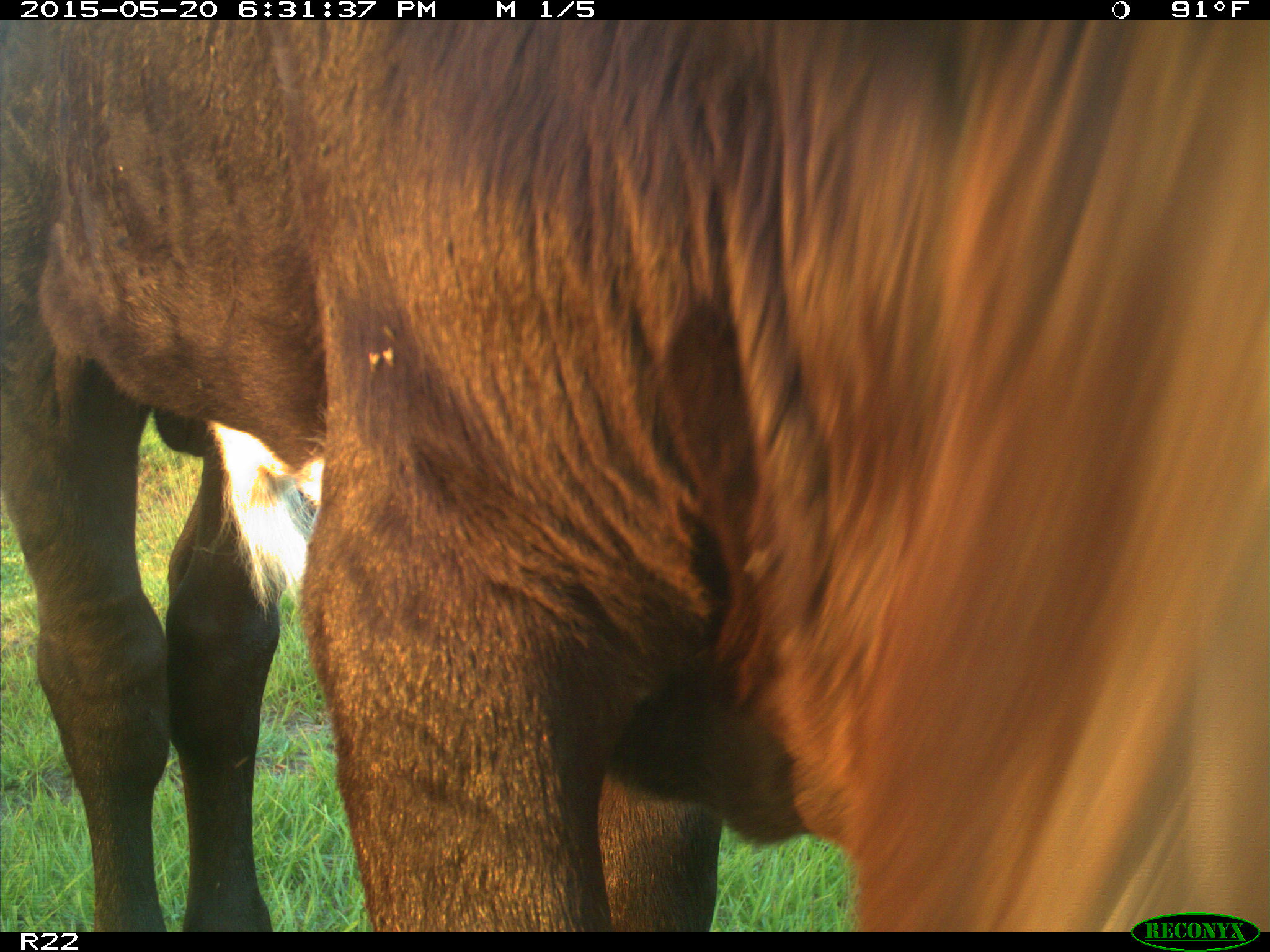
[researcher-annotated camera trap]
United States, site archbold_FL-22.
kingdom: Animalia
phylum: Chordata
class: Mammalia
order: Artiodactyla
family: Bovidae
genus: Bos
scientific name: Bos taurus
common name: domestic cow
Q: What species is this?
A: Bos taurus (domestic cow).